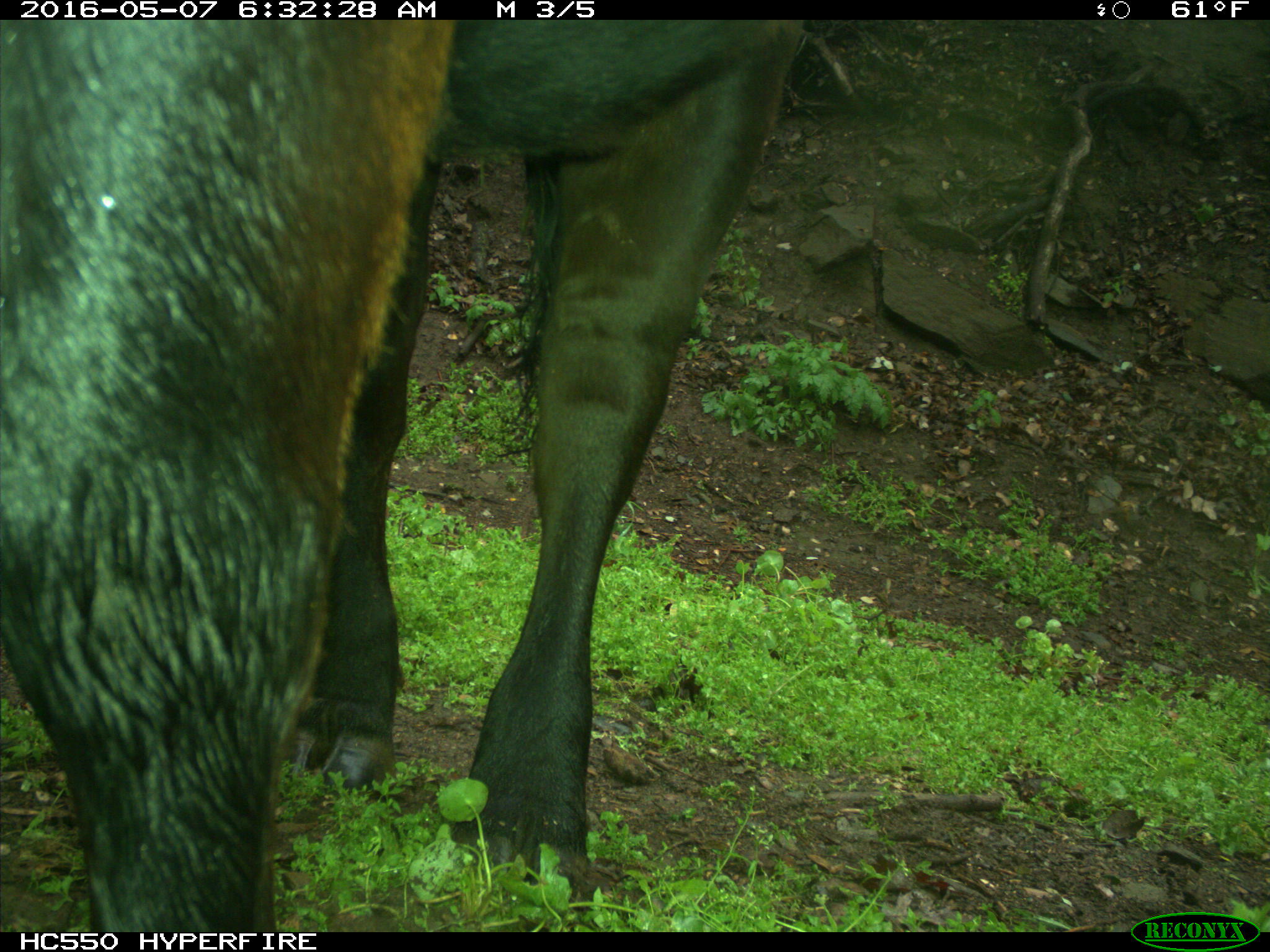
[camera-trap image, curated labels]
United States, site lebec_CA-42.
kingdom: Animalia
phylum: Chordata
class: Mammalia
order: Artiodactyla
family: Bovidae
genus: Bos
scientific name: Bos taurus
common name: domestic cow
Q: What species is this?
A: Bos taurus (domestic cow).